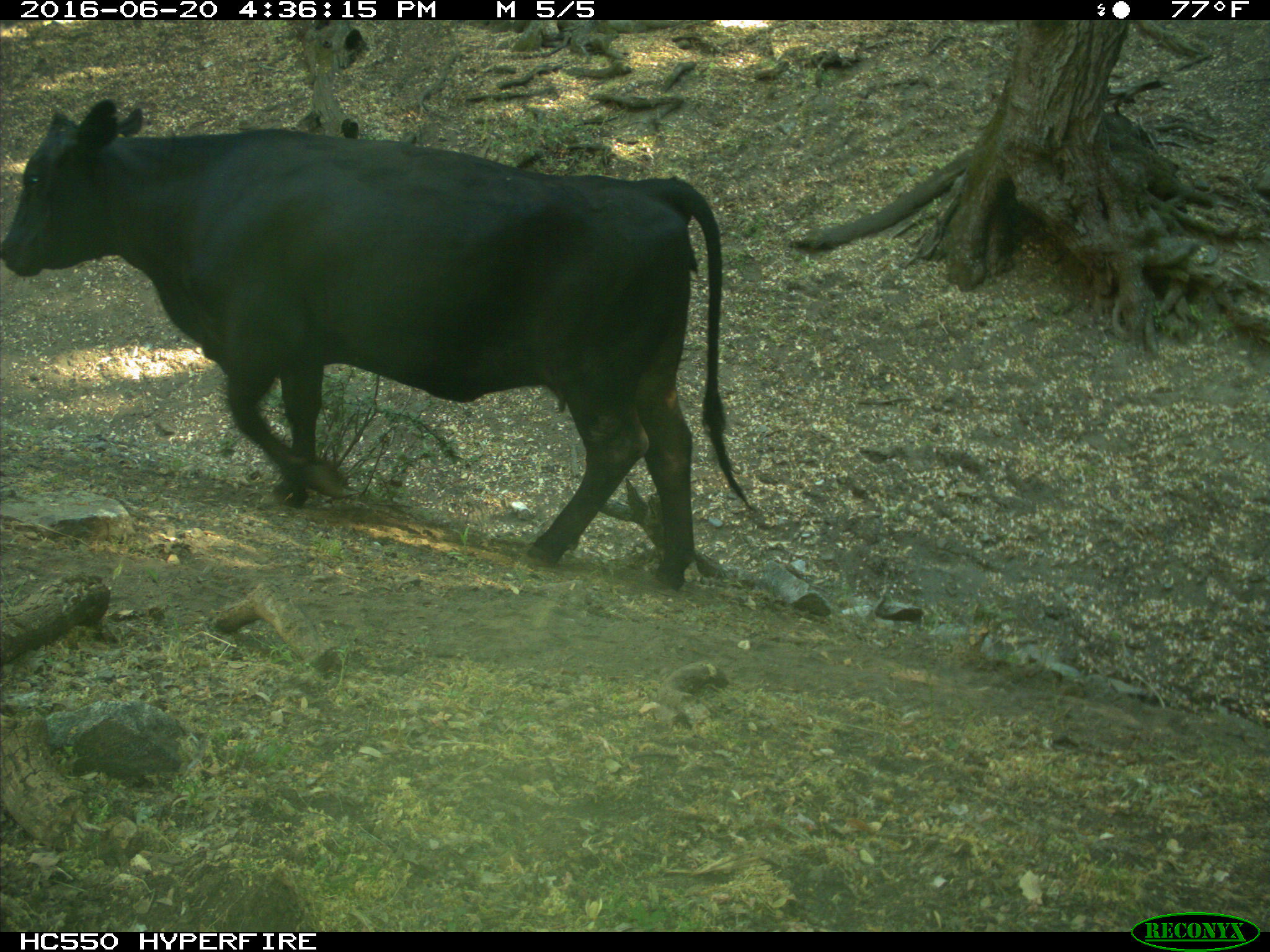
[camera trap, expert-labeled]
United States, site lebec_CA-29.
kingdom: Animalia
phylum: Chordata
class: Mammalia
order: Artiodactyla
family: Bovidae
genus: Bos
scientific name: Bos taurus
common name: domestic cow